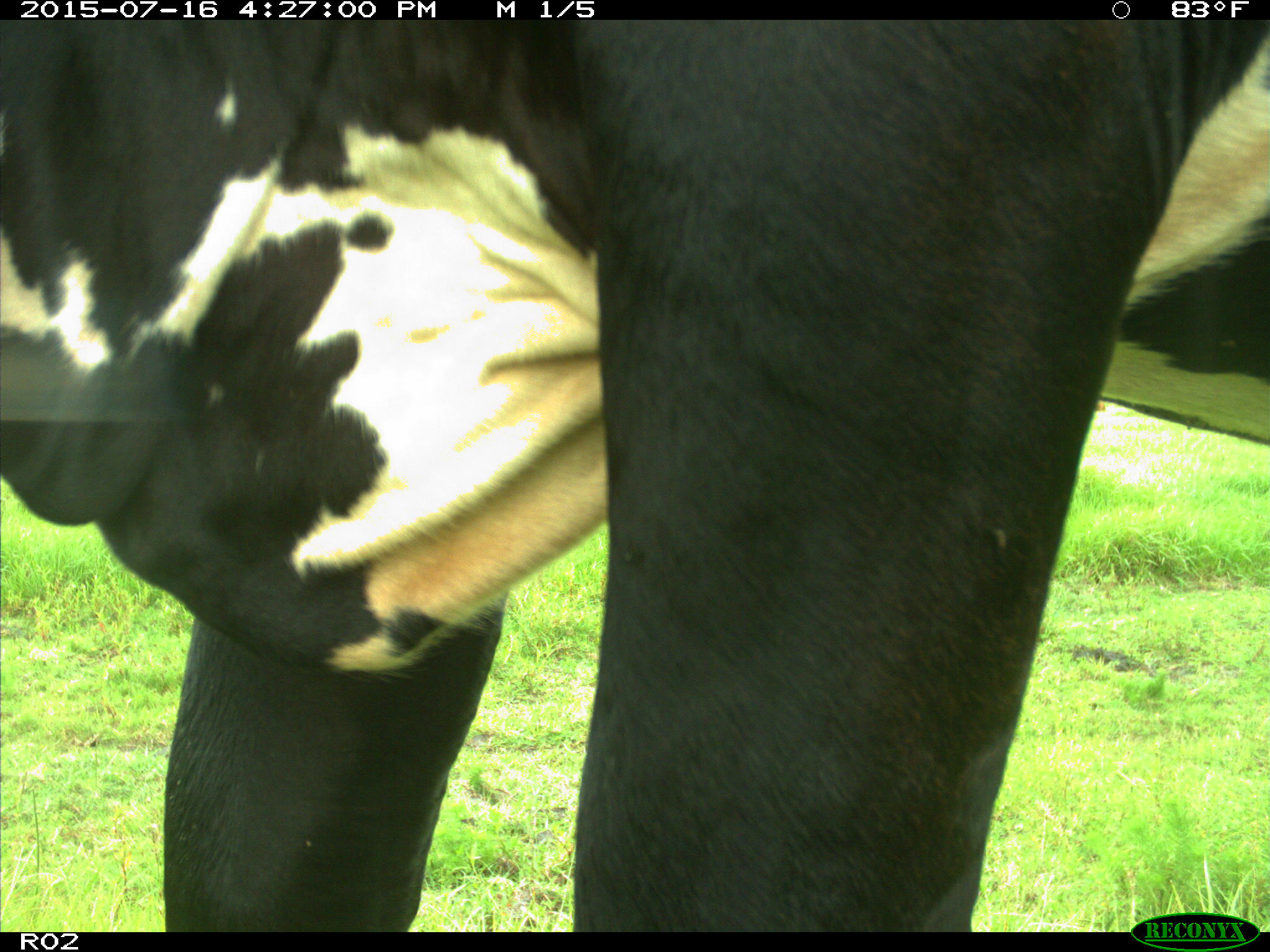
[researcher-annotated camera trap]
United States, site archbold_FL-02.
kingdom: Animalia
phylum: Chordata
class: Mammalia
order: Artiodactyla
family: Bovidae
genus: Bos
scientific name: Bos taurus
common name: domestic cow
Bos taurus (domestic cow).